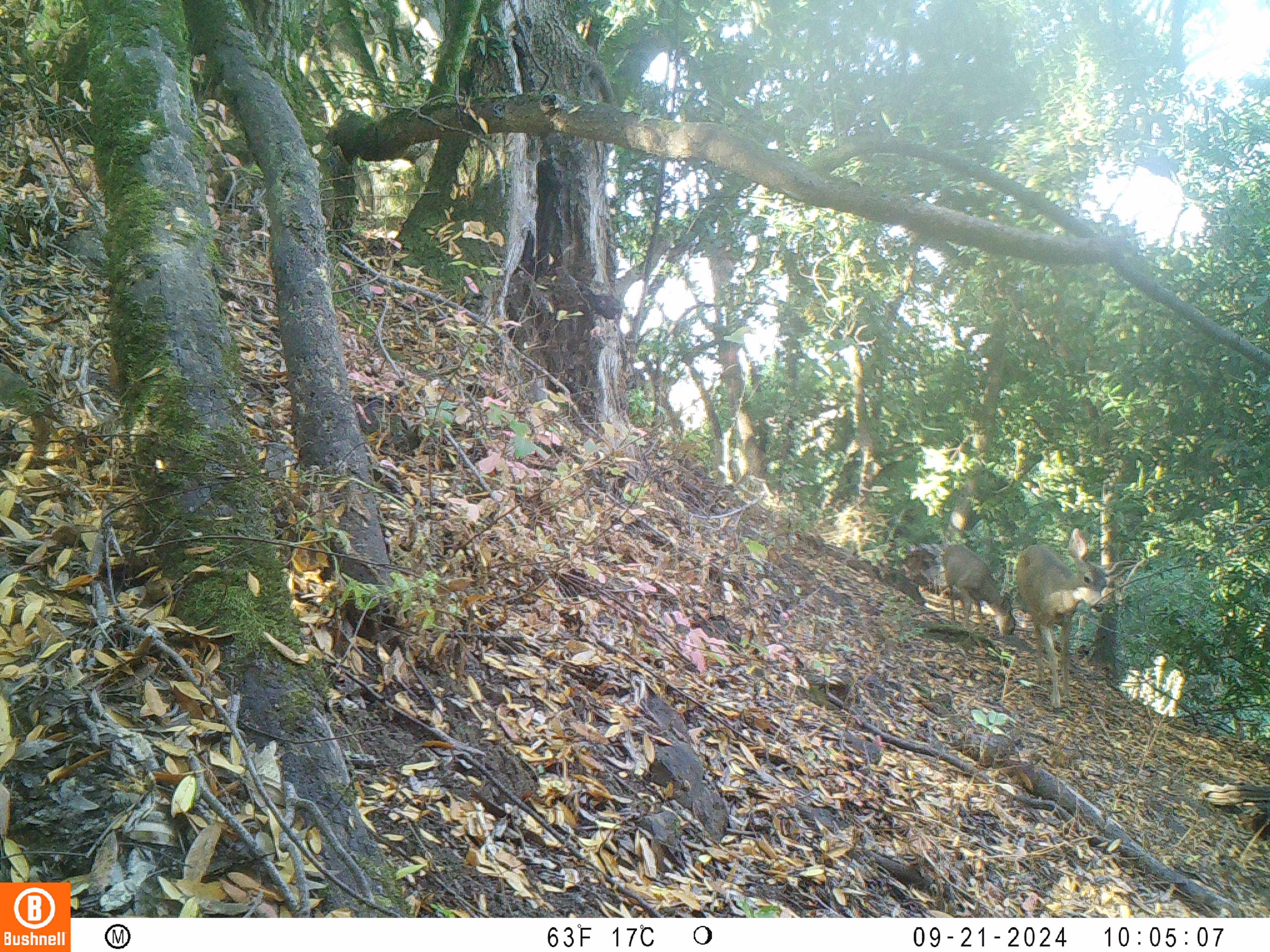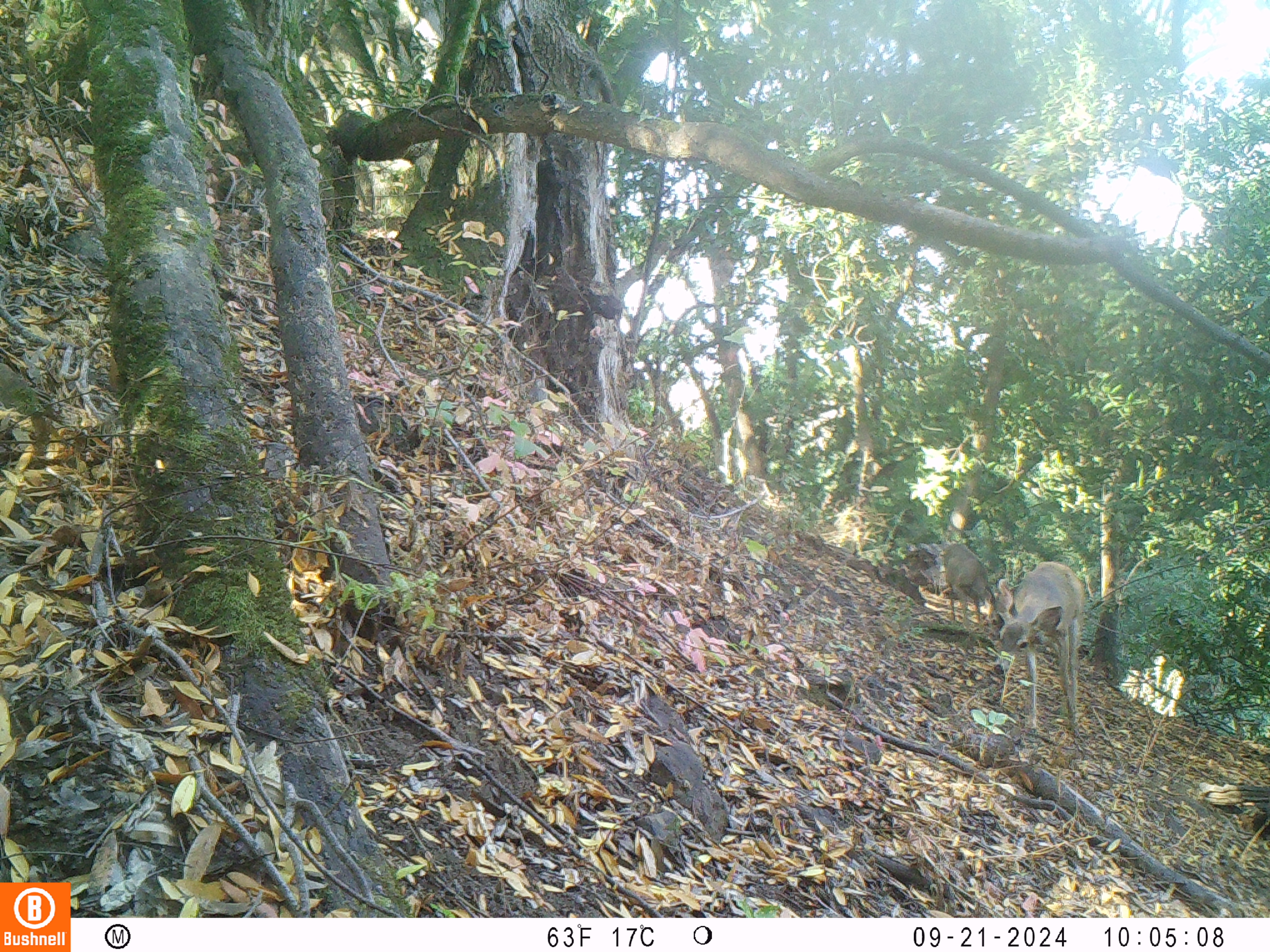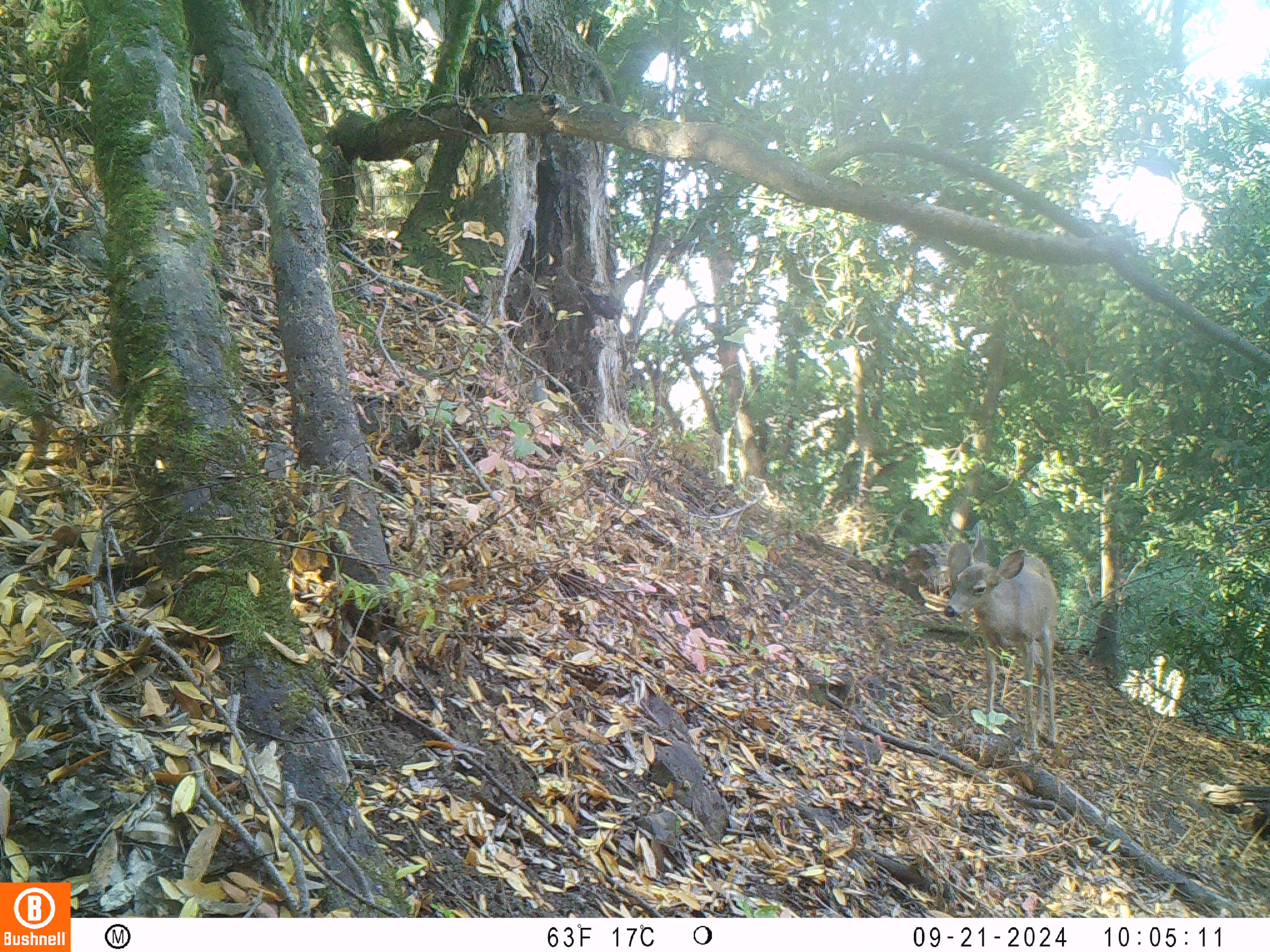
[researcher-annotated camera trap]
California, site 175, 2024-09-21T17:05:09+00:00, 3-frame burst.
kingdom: Animalia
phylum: Chordata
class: Mammalia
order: Artiodactyla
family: Cervidae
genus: Odocoileus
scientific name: Odocoileus hemionus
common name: mule deer